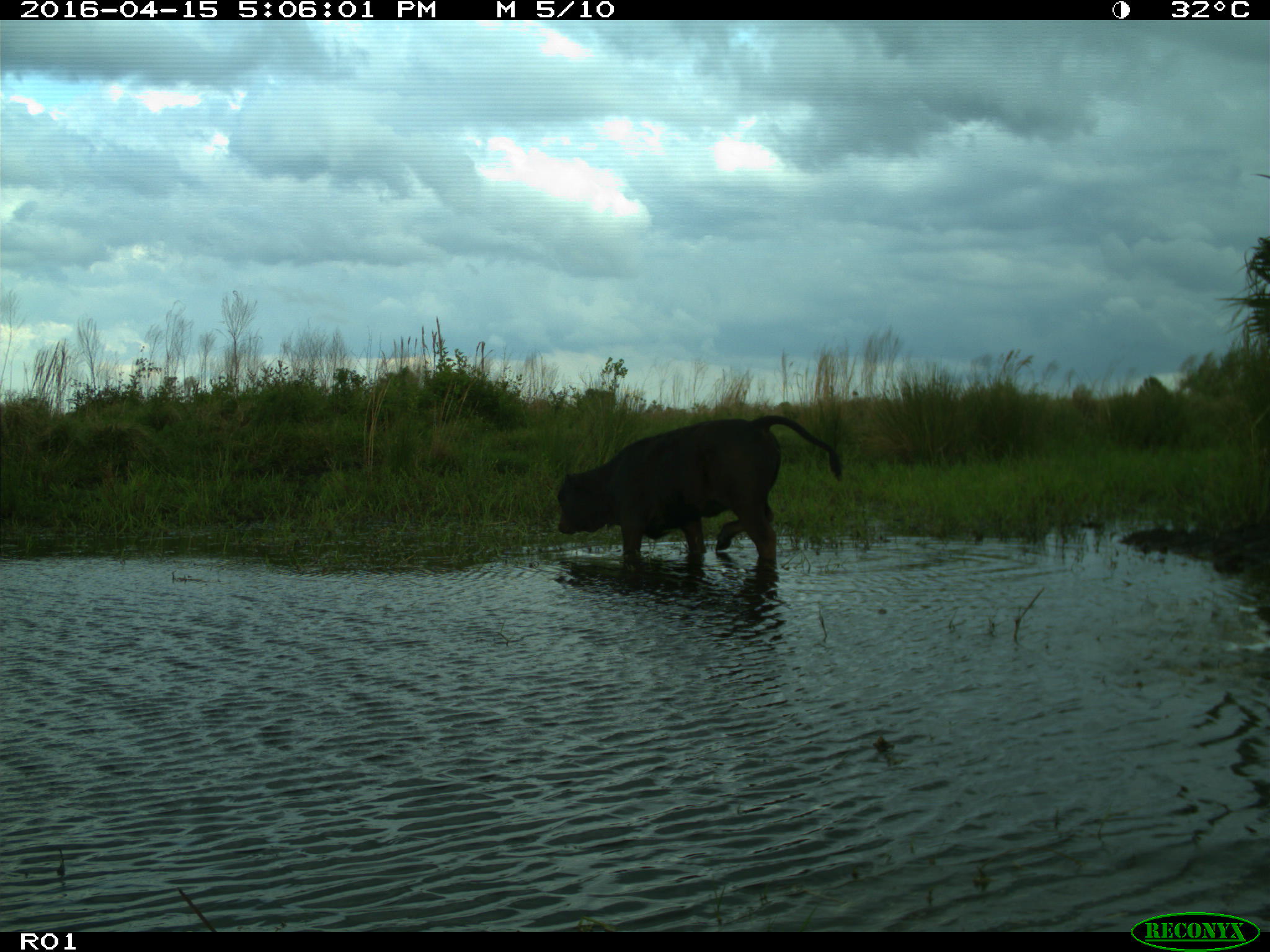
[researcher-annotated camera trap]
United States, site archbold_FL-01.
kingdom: Animalia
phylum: Chordata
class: Mammalia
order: Artiodactyla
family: Bovidae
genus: Bos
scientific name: Bos taurus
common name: domestic cow